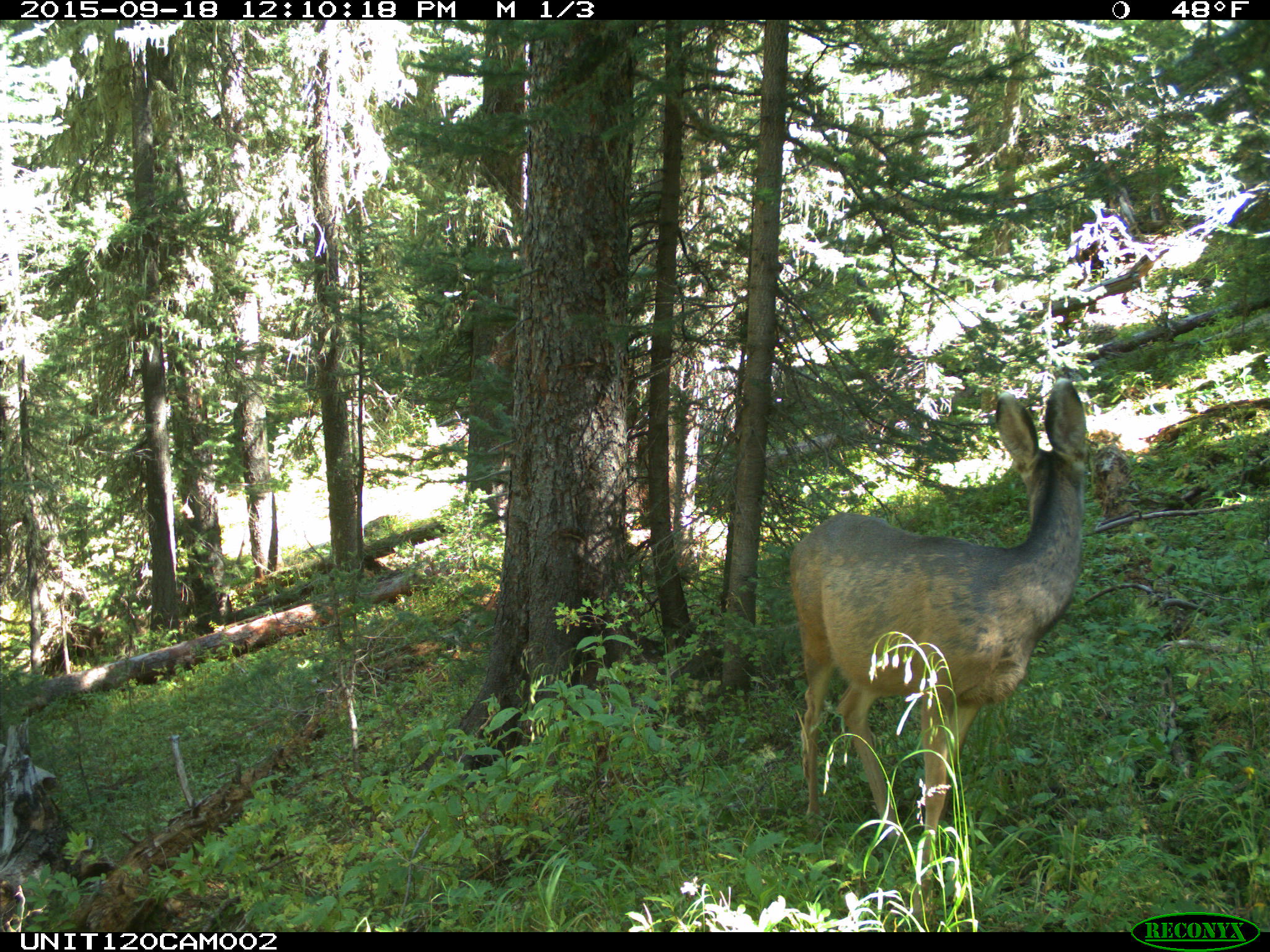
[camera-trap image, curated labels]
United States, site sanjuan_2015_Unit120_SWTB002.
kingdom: Animalia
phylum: Chordata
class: Mammalia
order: Artiodactyla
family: Cervidae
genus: Odocoileus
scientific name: Odocoileus hemionus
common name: mule deer